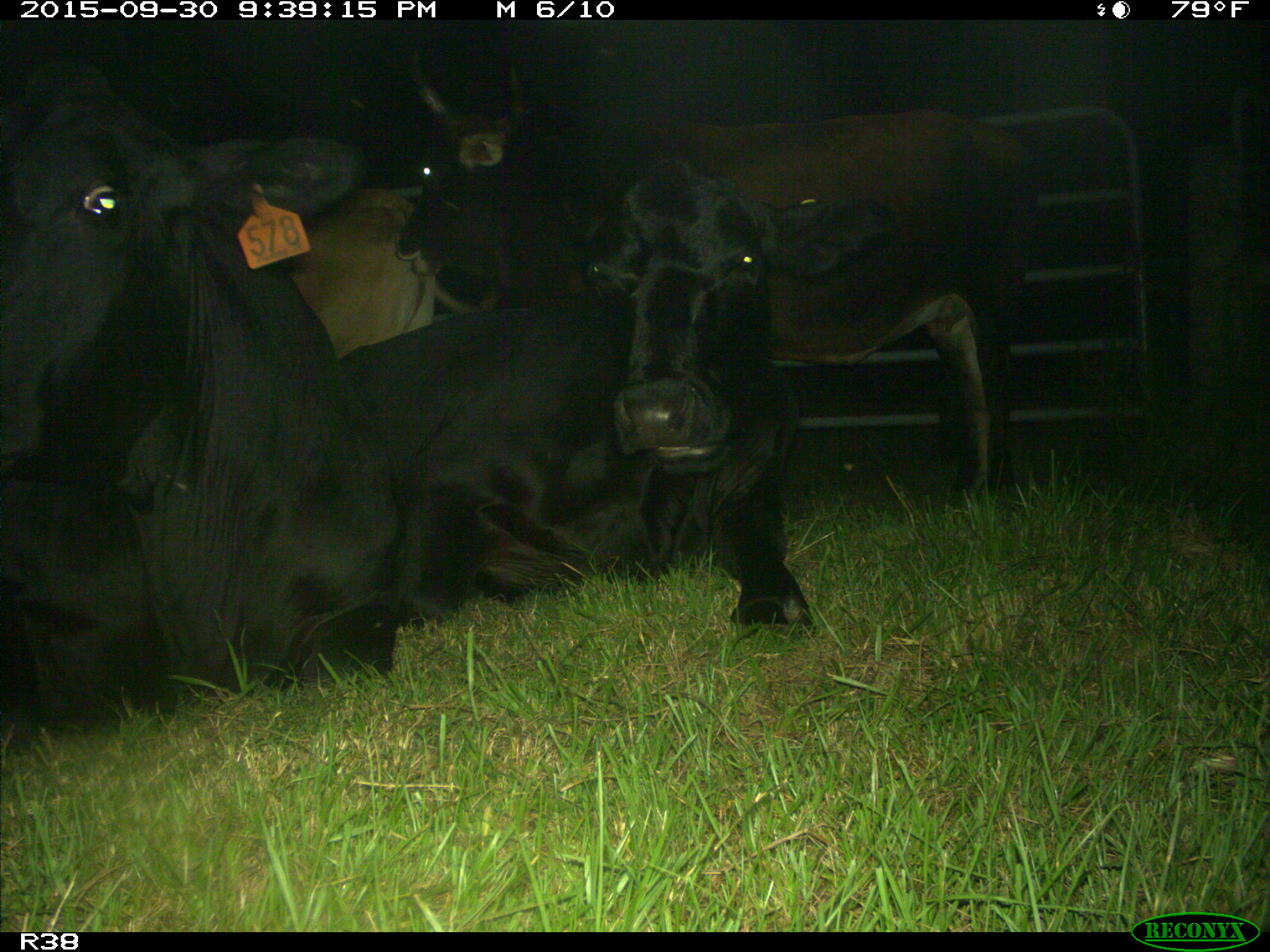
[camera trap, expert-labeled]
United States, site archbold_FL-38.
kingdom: Animalia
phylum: Chordata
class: Mammalia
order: Artiodactyla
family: Bovidae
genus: Bos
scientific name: Bos taurus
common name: domestic cow